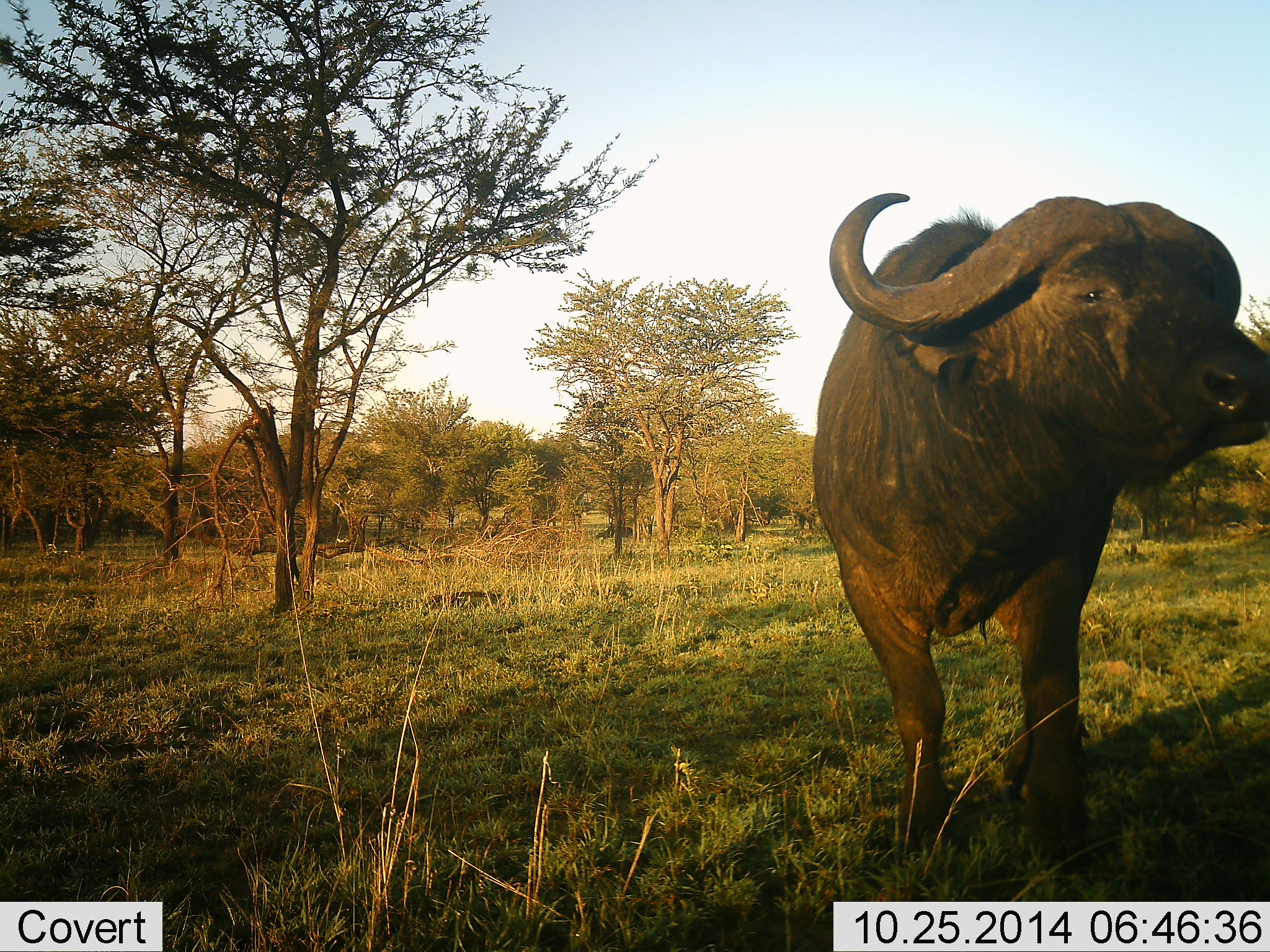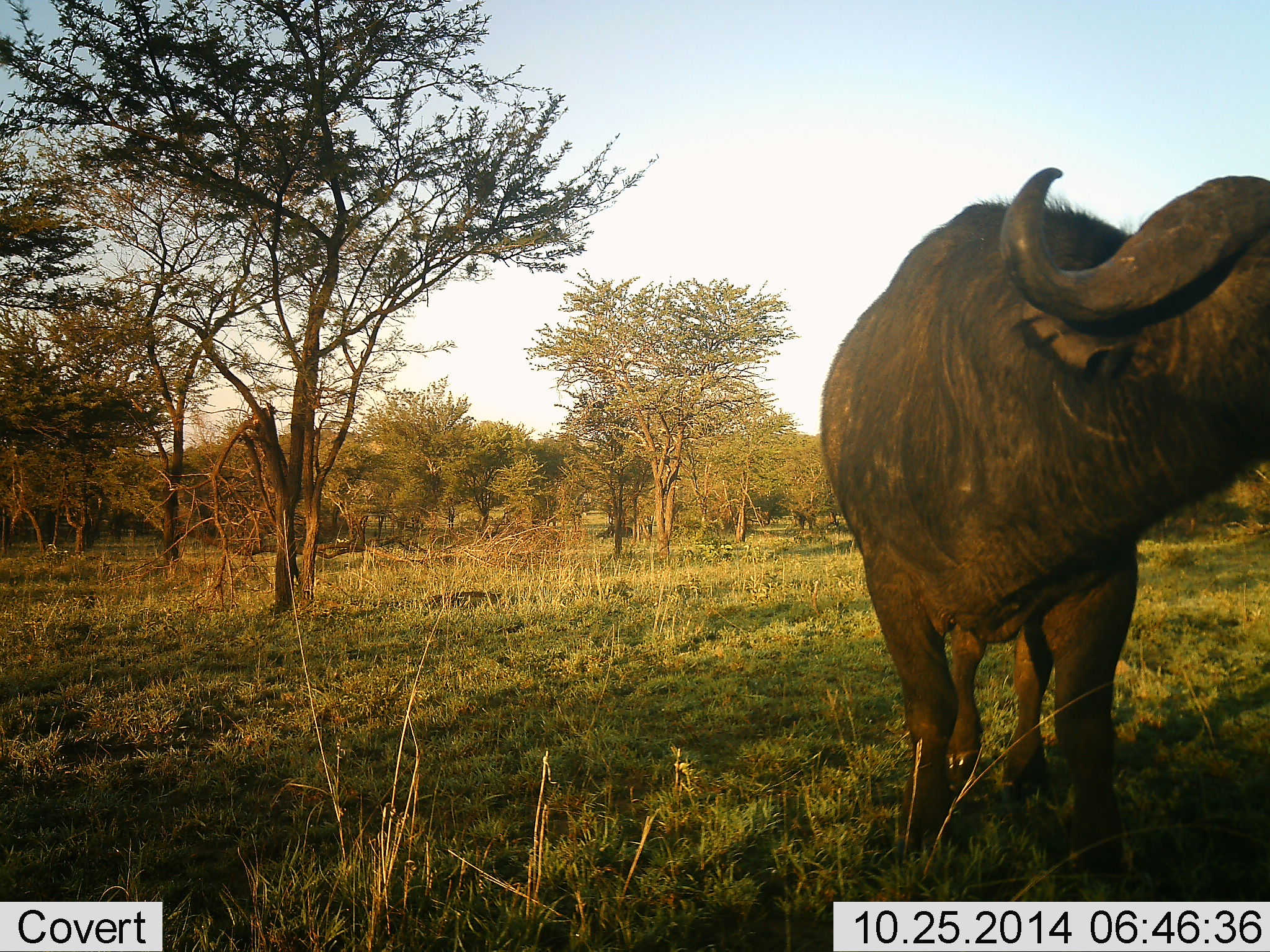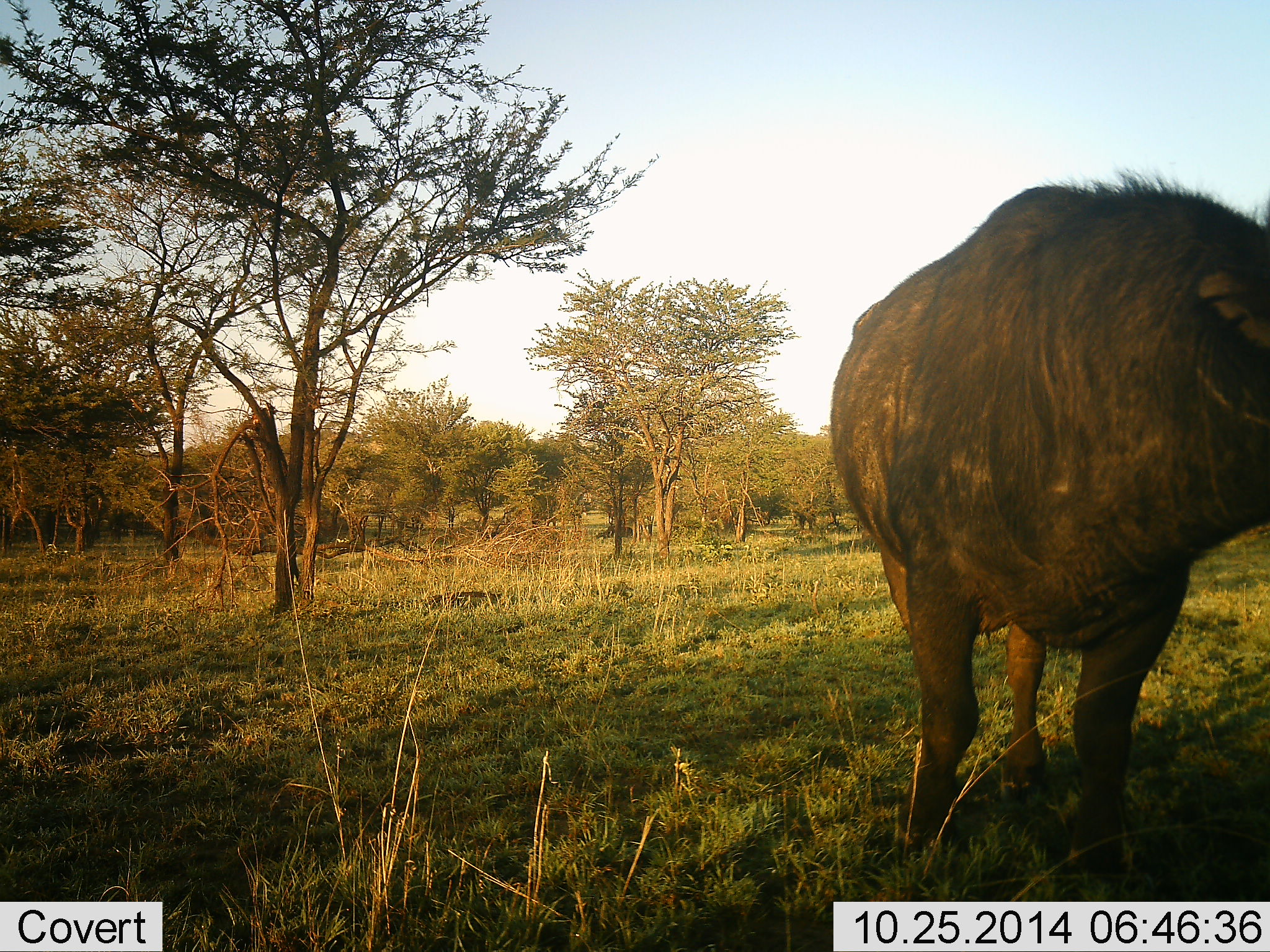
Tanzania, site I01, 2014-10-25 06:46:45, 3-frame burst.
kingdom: Animalia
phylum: Chordata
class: Mammalia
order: Artiodactyla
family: Bovidae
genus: Syncerus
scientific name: Syncerus caffer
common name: cape buffalo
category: buffalo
Buffalo (cape buffalo) (Syncerus caffer), count 1. Behavior (volunteer vote fractions): standing 91%, resting 0%, moving 18%, interacting 0%. Young present (vote fraction): 0%. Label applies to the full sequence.